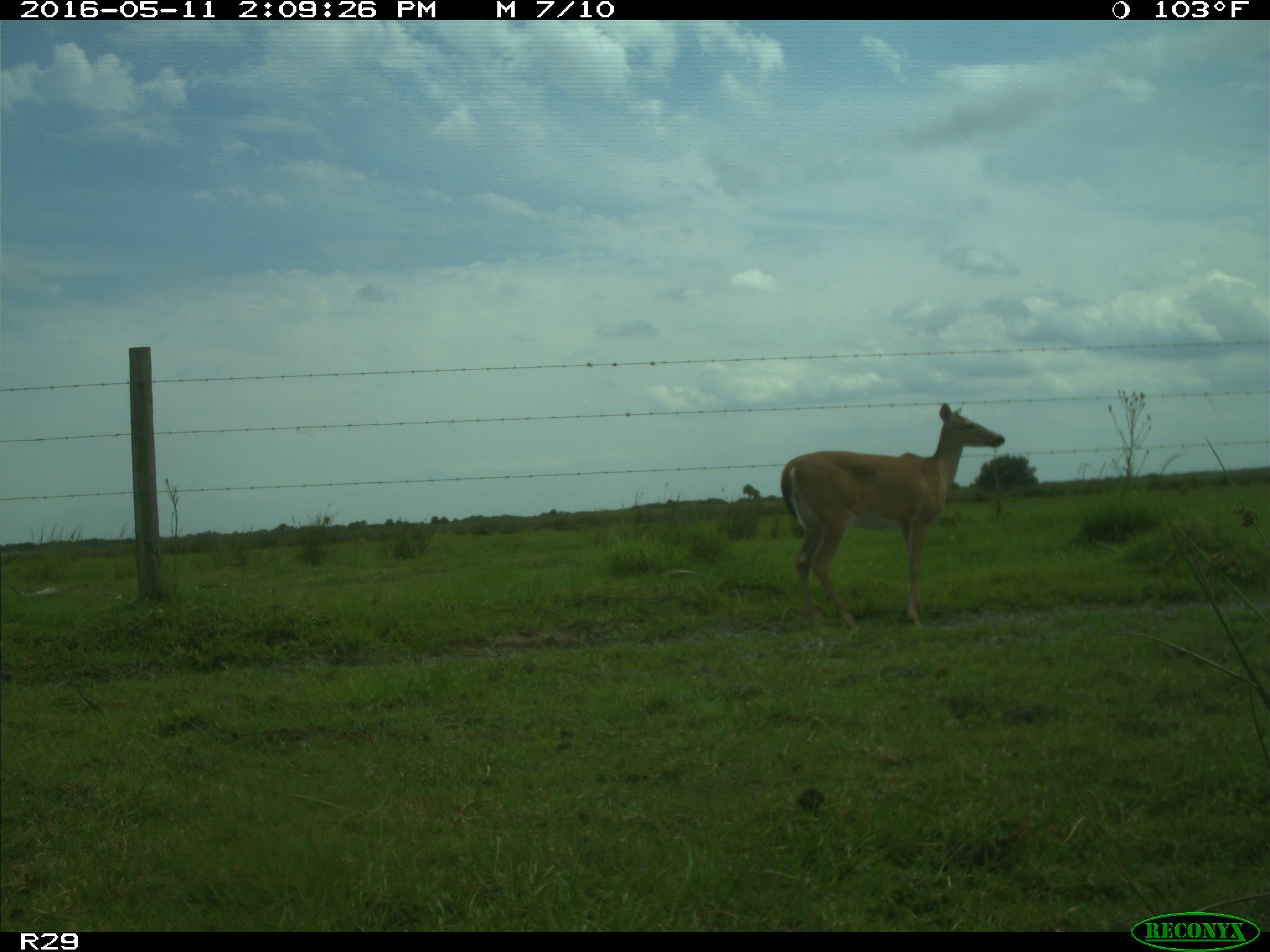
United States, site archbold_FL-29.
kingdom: Animalia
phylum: Chordata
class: Mammalia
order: Artiodactyla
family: Cervidae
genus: Odocoileus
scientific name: Odocoileus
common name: deer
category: unidentified deer